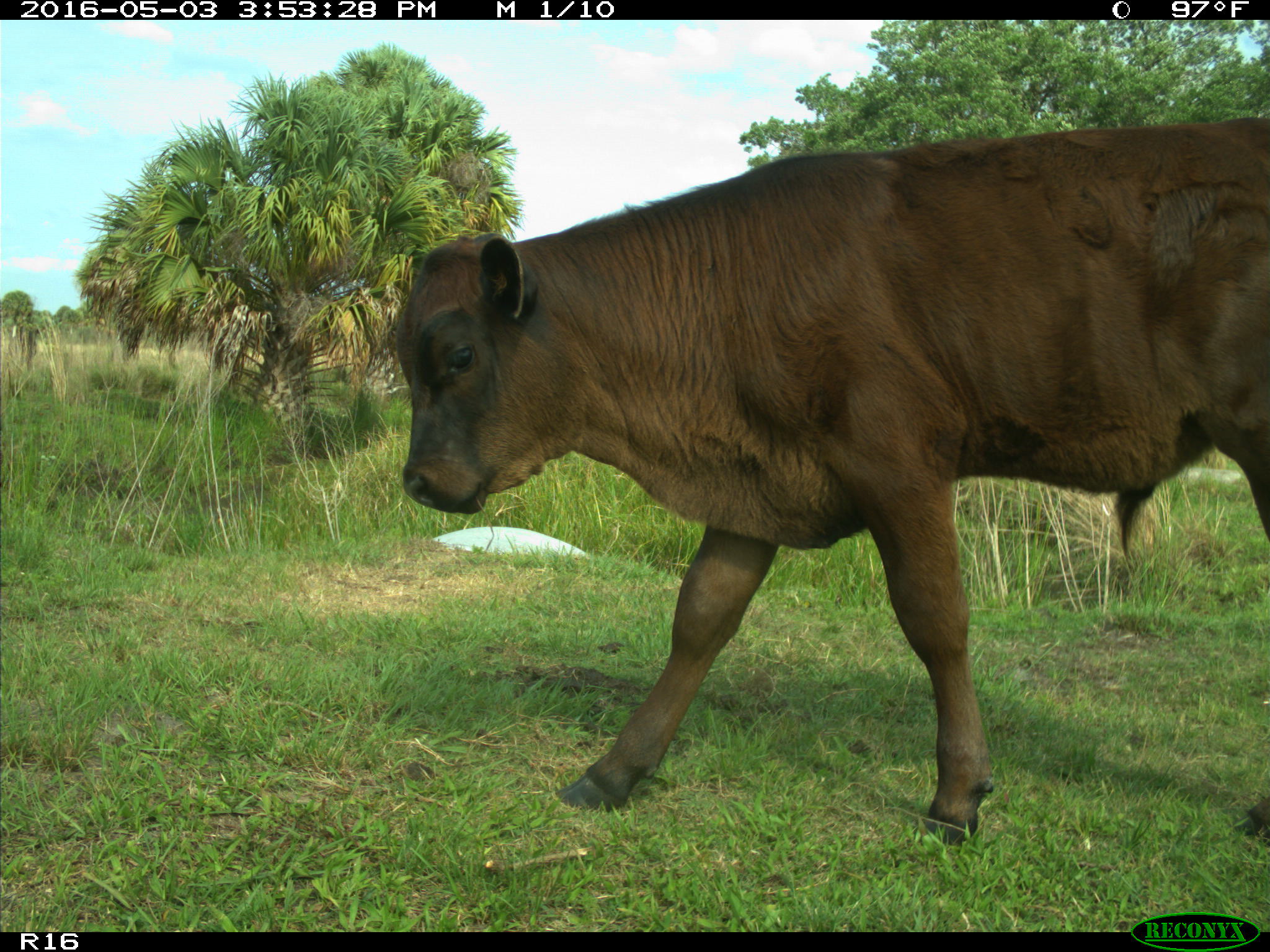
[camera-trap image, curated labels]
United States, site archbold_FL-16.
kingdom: Animalia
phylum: Chordata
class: Mammalia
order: Artiodactyla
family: Bovidae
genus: Bos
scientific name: Bos taurus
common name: domestic cow